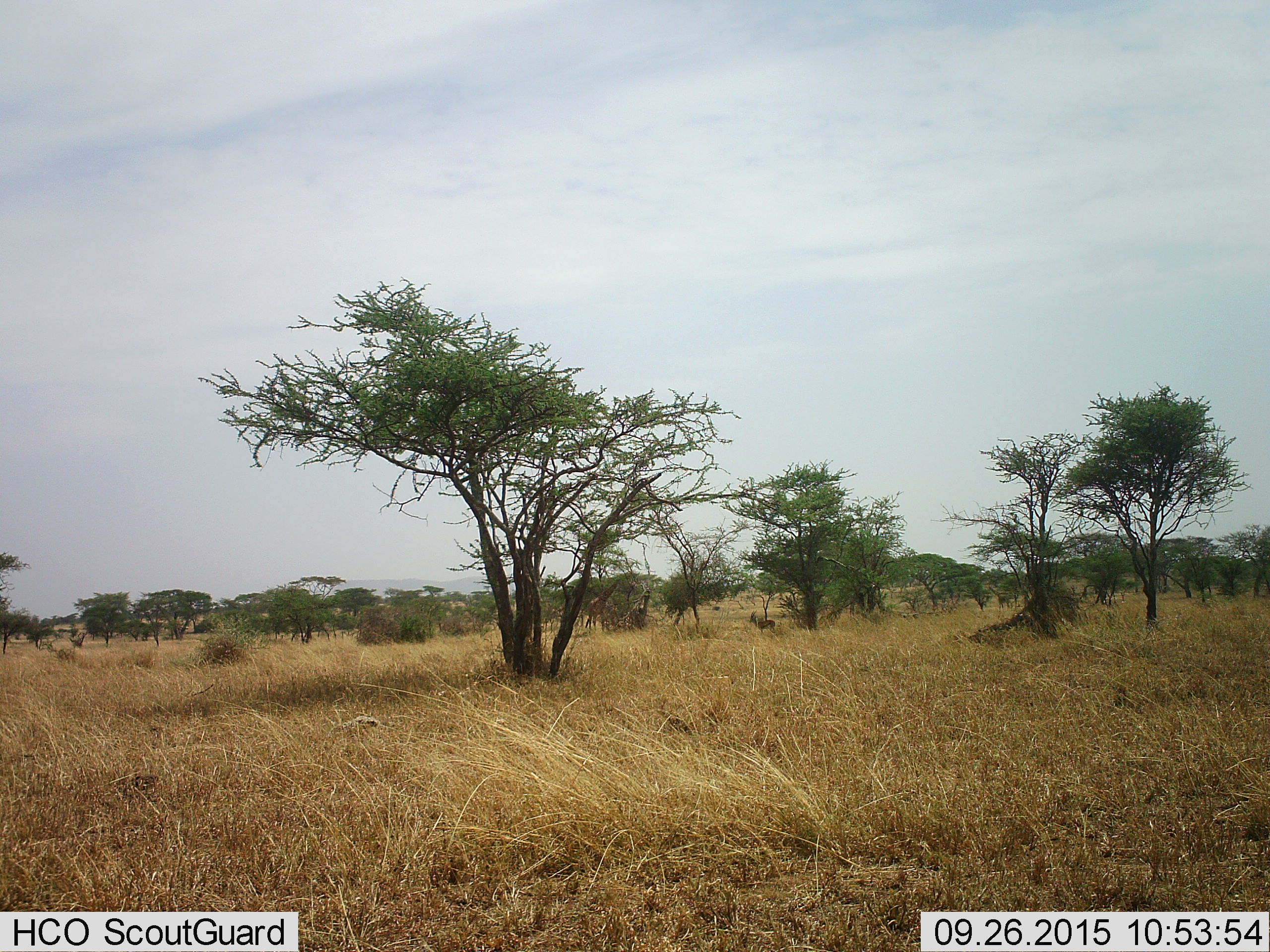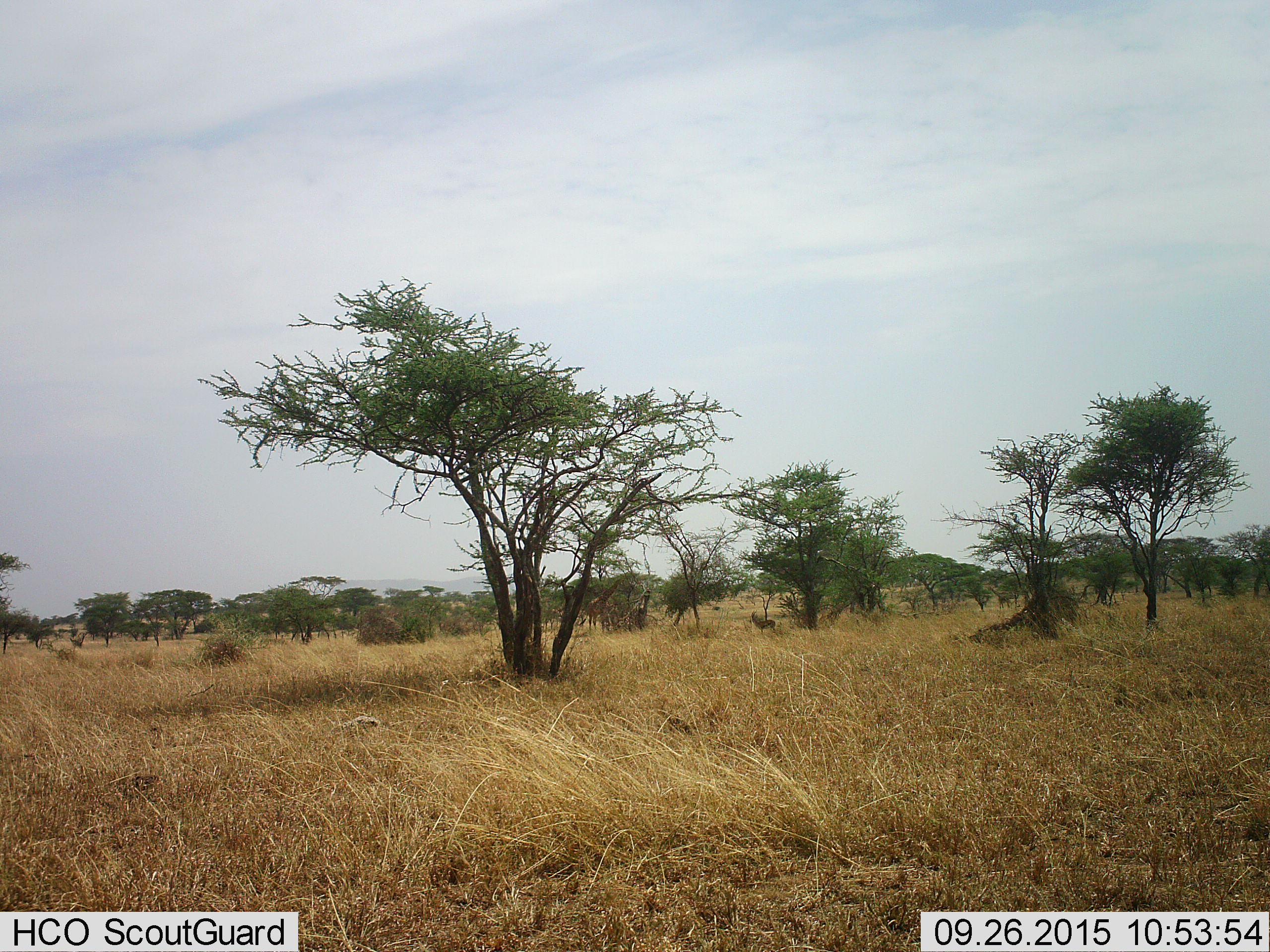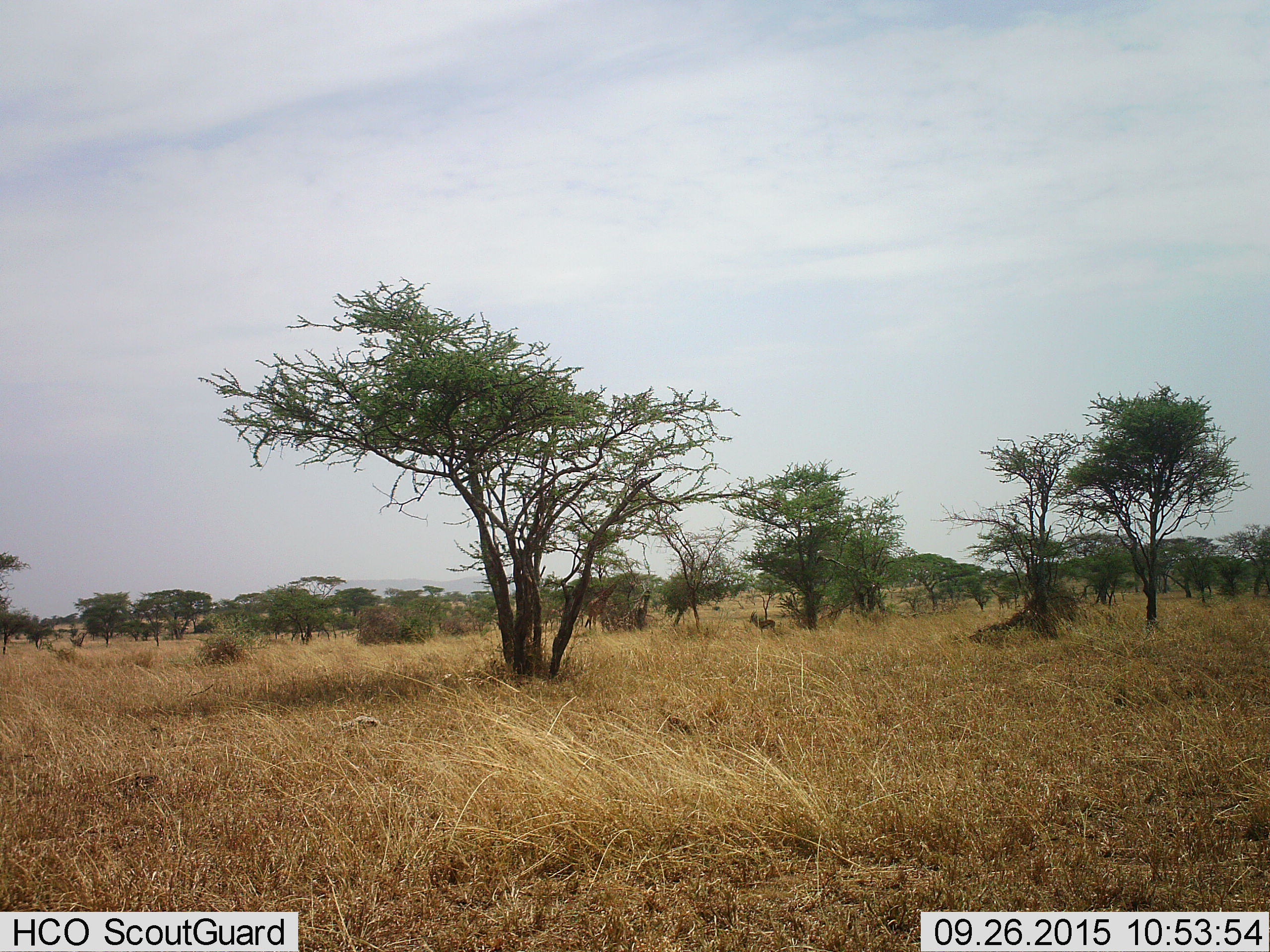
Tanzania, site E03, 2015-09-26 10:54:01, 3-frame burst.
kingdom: Animalia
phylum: Chordata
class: Mammalia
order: Artiodactyla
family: Bovidae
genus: Eudorcas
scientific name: Eudorcas thomsonii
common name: thomson's gazelle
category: gazellethomsons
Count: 1.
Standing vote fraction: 100%.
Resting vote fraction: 0%.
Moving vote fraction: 0%.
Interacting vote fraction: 0%.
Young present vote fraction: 0%.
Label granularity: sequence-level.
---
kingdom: Animalia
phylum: Chordata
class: Mammalia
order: Artiodactyla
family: Giraffidae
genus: Giraffa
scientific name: Giraffa camelopardalis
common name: giraffe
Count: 1.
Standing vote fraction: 43%.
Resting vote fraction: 7%.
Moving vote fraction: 0%.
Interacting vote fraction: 0%.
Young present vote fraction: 0%.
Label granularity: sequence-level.